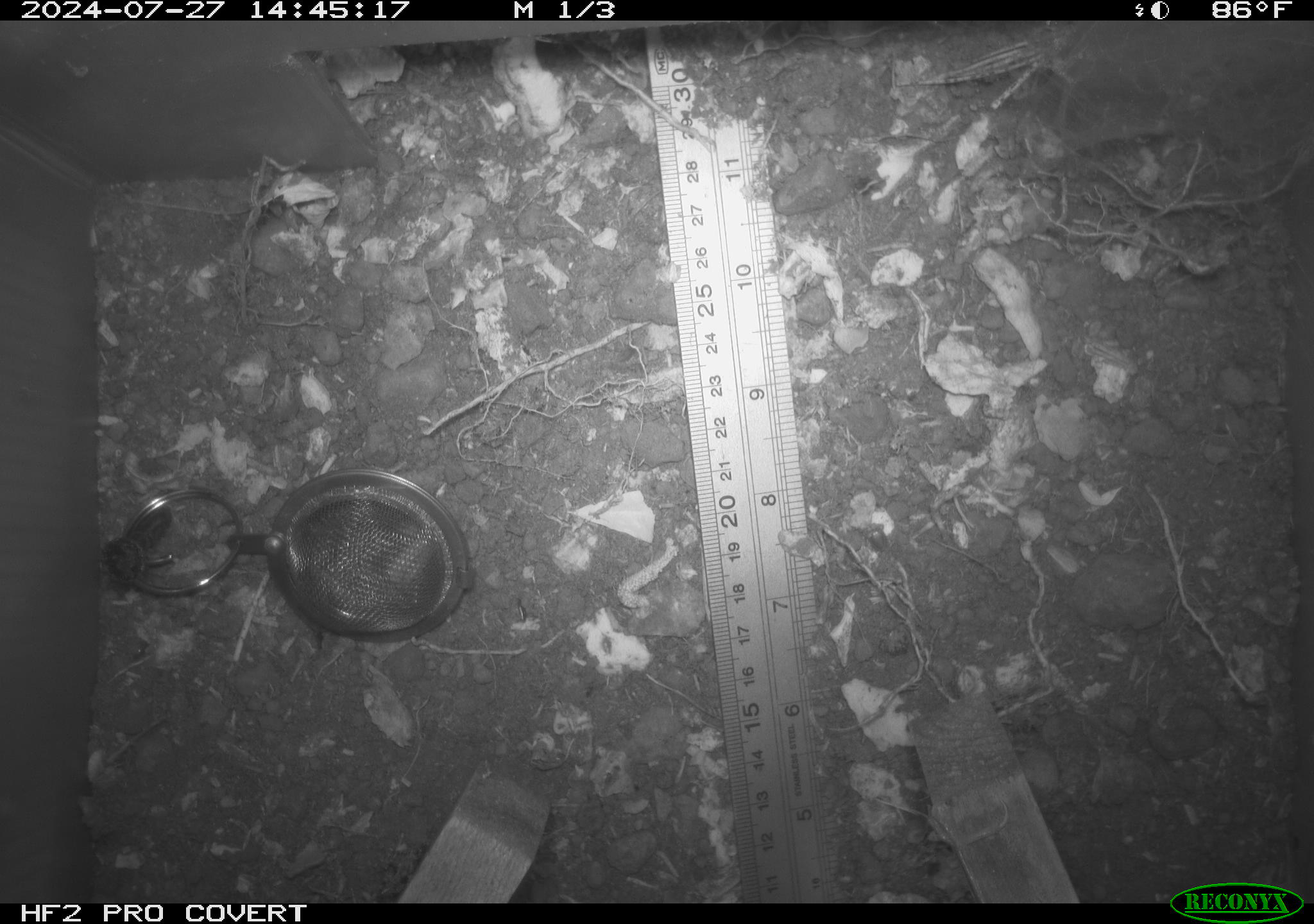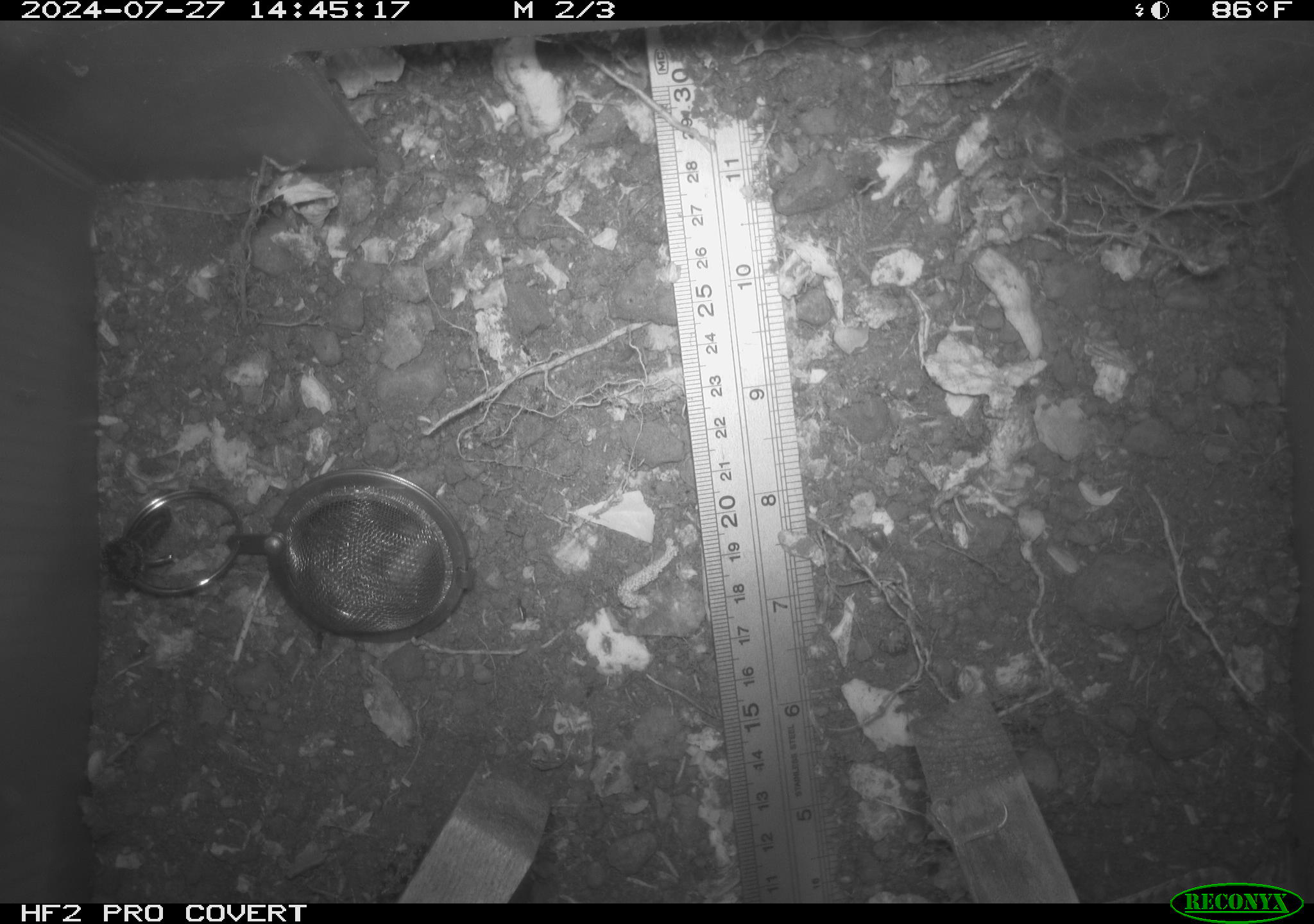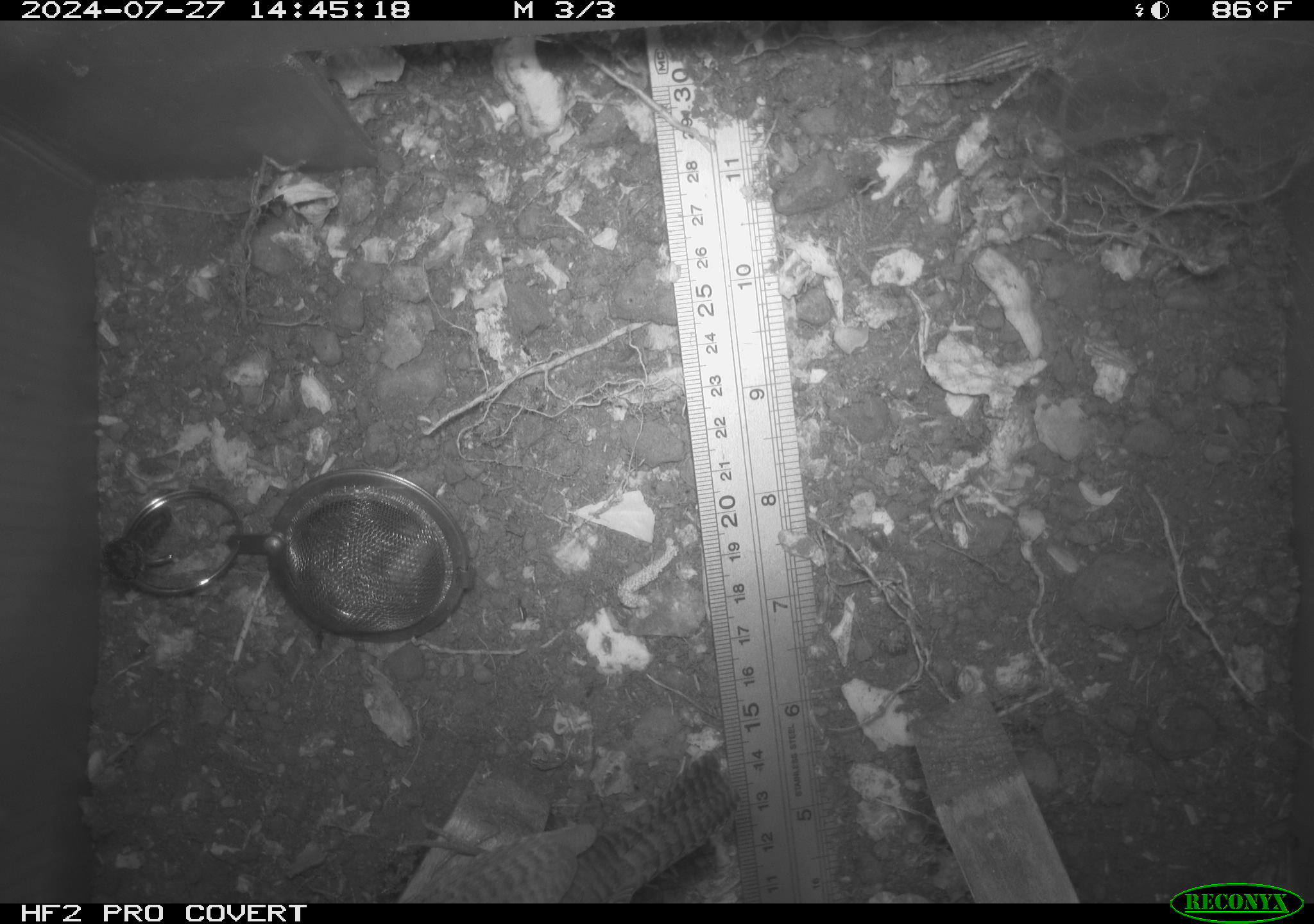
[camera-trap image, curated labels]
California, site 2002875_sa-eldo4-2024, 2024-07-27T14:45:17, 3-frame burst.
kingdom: Animalia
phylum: Chordata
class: Aves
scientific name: Aves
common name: bird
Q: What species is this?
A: Bird (Aves).